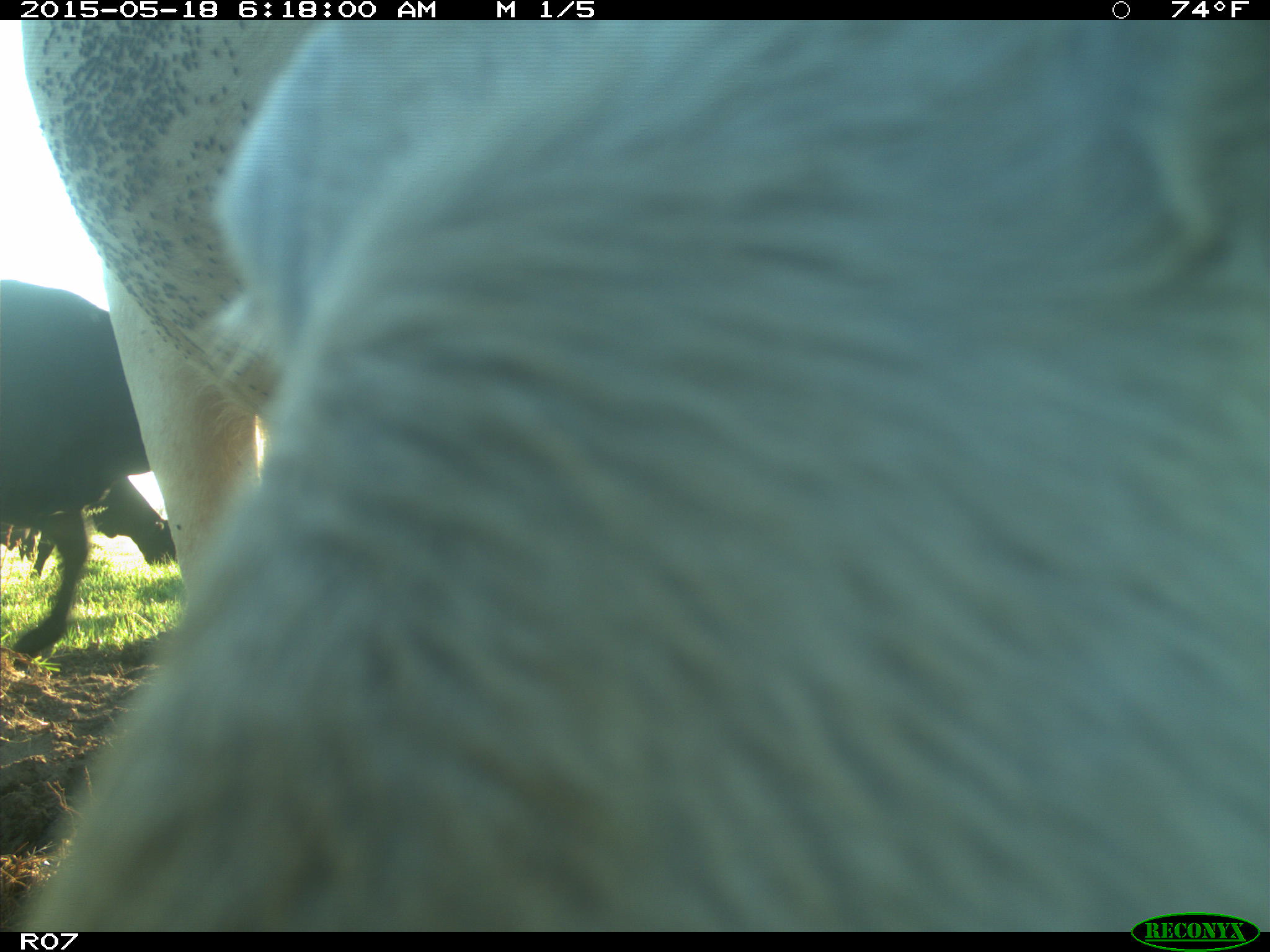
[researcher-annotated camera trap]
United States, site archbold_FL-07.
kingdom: Animalia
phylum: Chordata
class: Mammalia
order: Artiodactyla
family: Bovidae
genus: Bos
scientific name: Bos taurus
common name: domestic cow